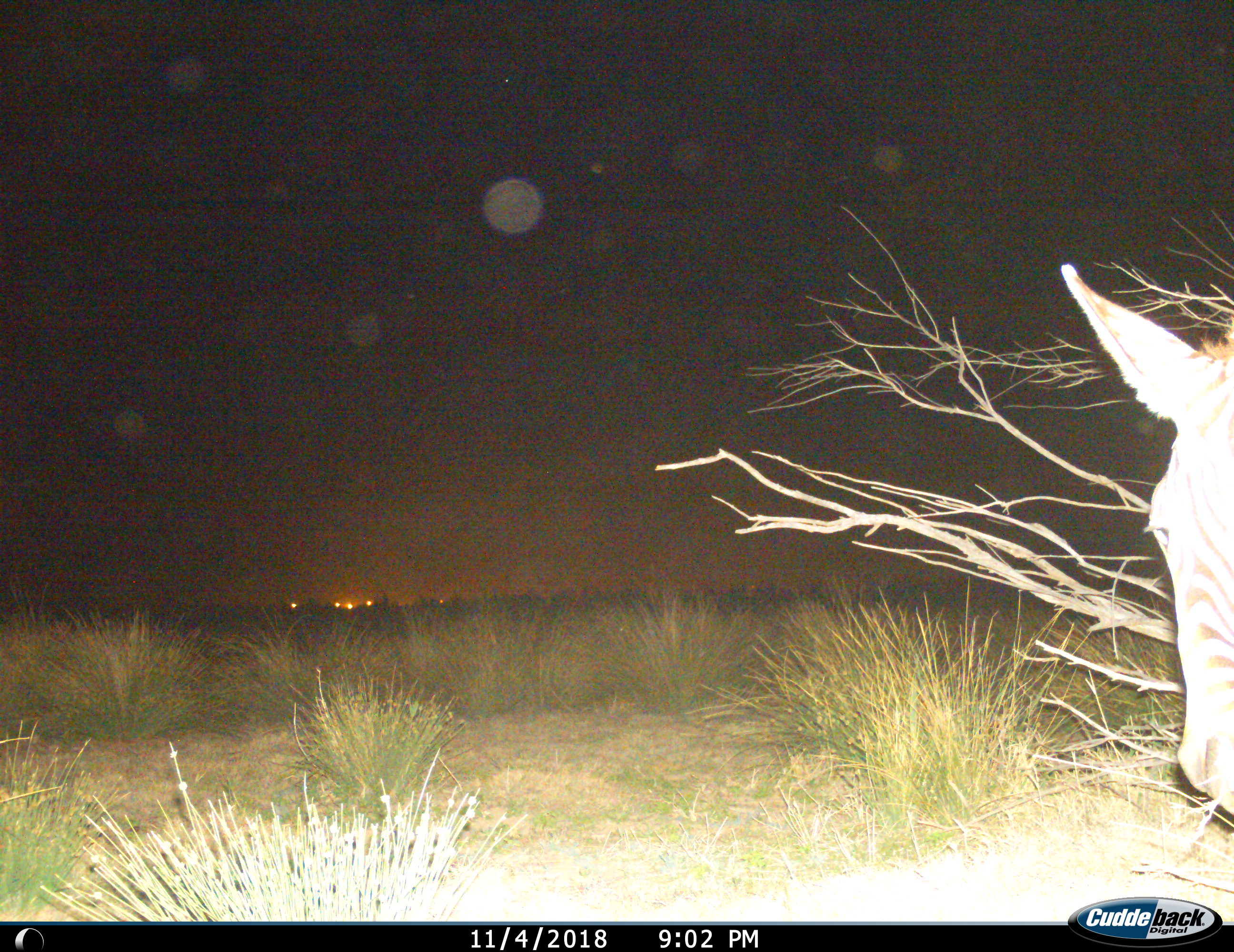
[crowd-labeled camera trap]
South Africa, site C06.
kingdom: Animalia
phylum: Chordata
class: Mammalia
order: Perissodactyla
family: Equidae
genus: Equus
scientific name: Equus zebra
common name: mountain zebra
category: zebramountain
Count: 1.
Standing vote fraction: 80%.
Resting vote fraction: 0%.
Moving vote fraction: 10%.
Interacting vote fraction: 0%.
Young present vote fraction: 0%.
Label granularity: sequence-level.